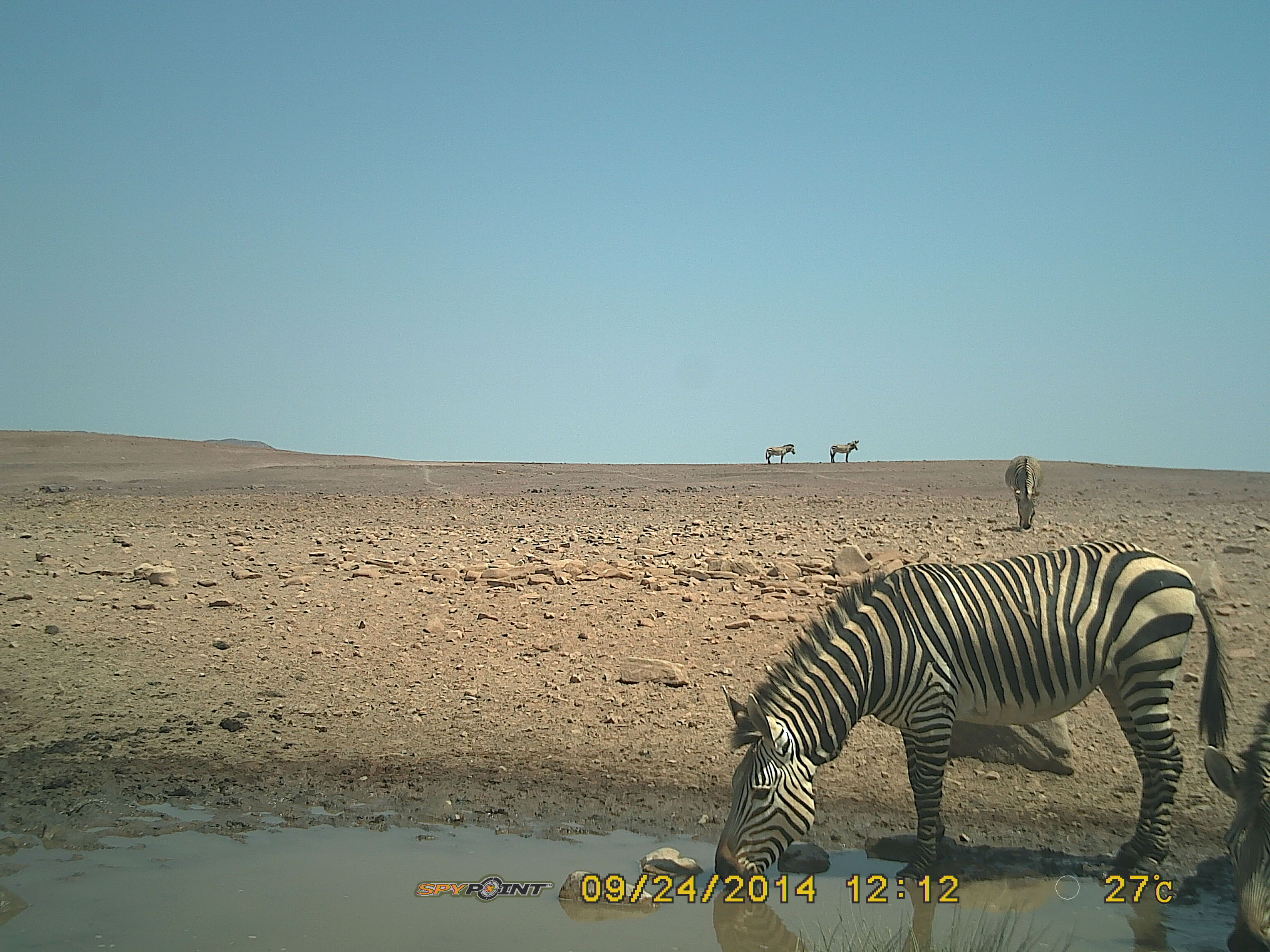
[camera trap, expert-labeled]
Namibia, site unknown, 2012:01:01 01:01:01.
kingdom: Animalia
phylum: Chordata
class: Mammalia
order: Perissodactyla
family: Equidae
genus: Equus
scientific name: Equus zebra hartmannae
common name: hartmann's mountain zebra